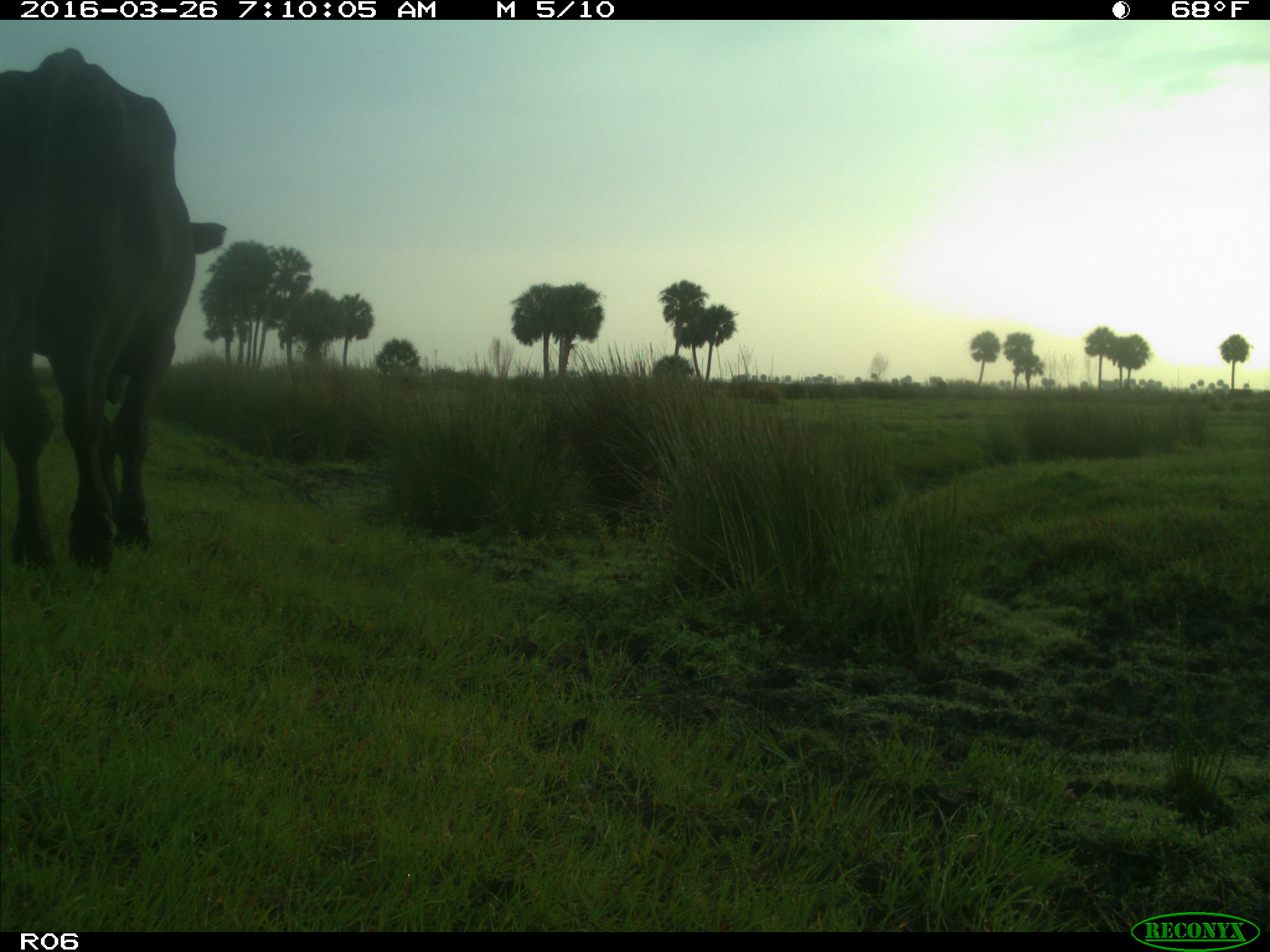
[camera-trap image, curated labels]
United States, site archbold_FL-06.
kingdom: Animalia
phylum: Chordata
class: Mammalia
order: Artiodactyla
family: Bovidae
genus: Bos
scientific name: Bos taurus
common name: domestic cow